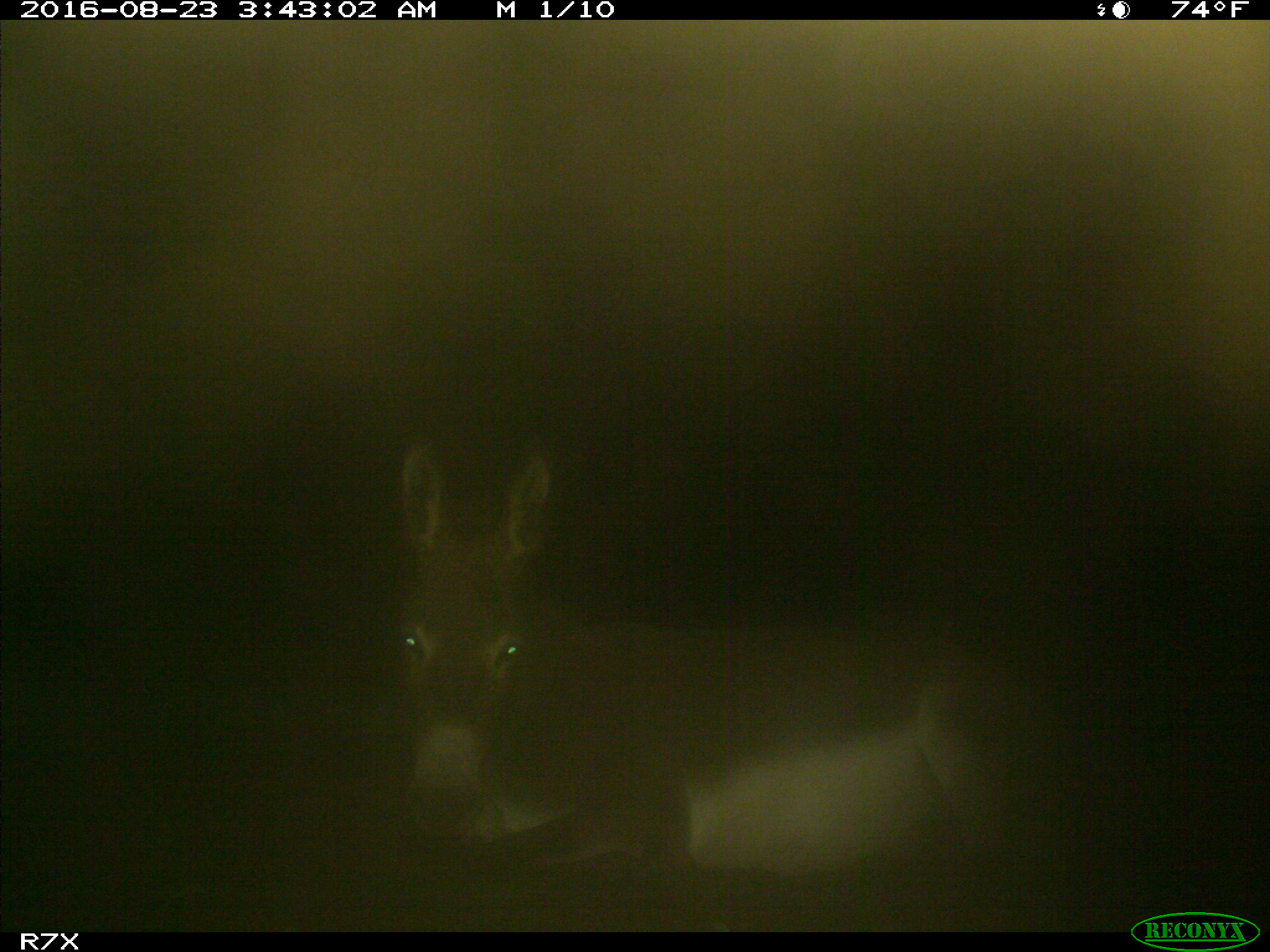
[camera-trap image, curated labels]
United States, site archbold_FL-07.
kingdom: Animalia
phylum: Chordata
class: Mammalia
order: Perissodactyla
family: Equidae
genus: Equus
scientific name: Equus africanus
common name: african wild ass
Equus africanus (african wild ass).